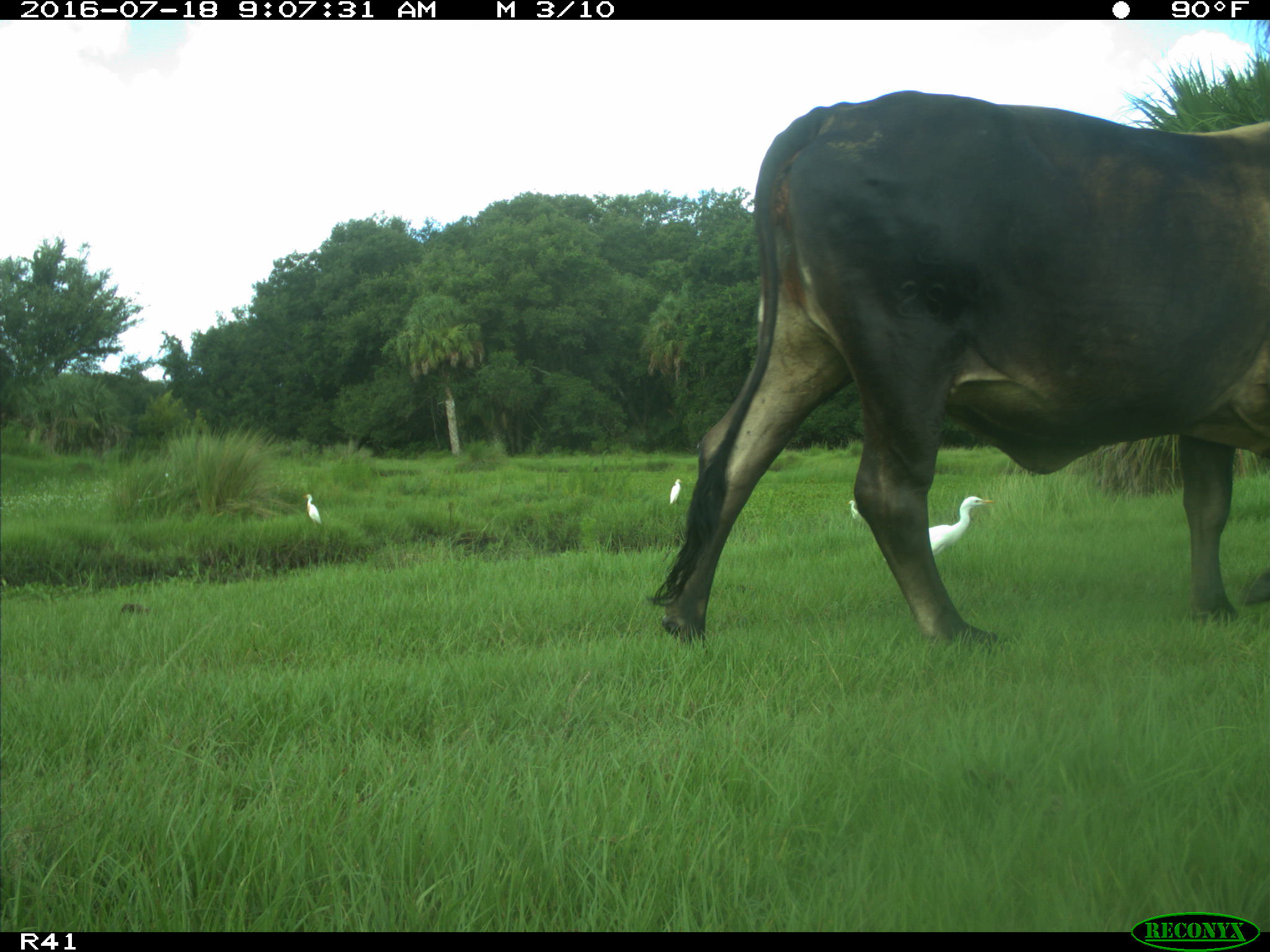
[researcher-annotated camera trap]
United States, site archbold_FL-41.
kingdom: Animalia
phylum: Chordata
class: Mammalia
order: Artiodactyla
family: Bovidae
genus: Bos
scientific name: Bos taurus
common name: domestic cow